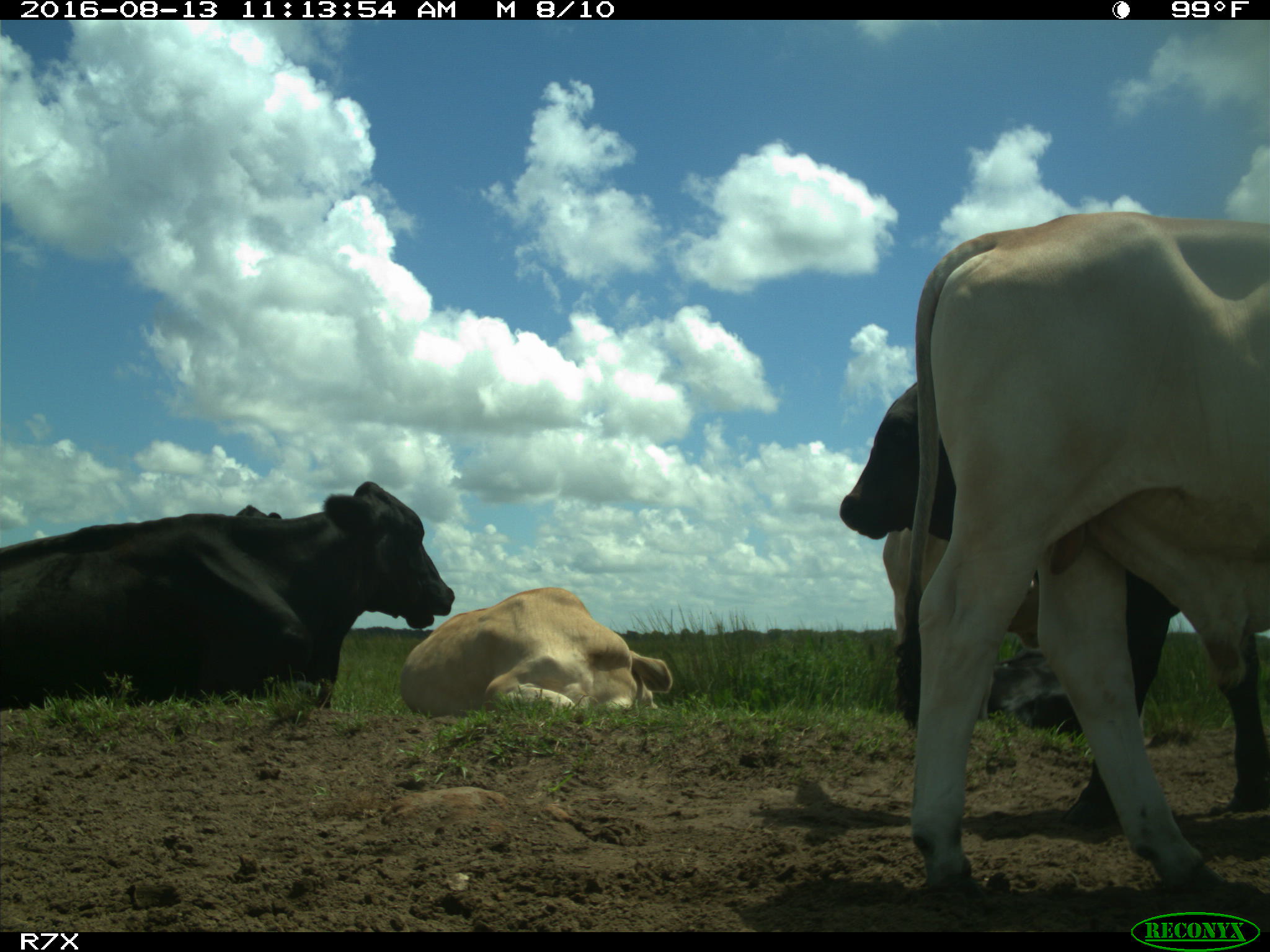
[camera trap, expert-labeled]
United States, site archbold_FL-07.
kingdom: Animalia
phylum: Chordata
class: Mammalia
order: Artiodactyla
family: Bovidae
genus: Bos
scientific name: Bos taurus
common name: domestic cow